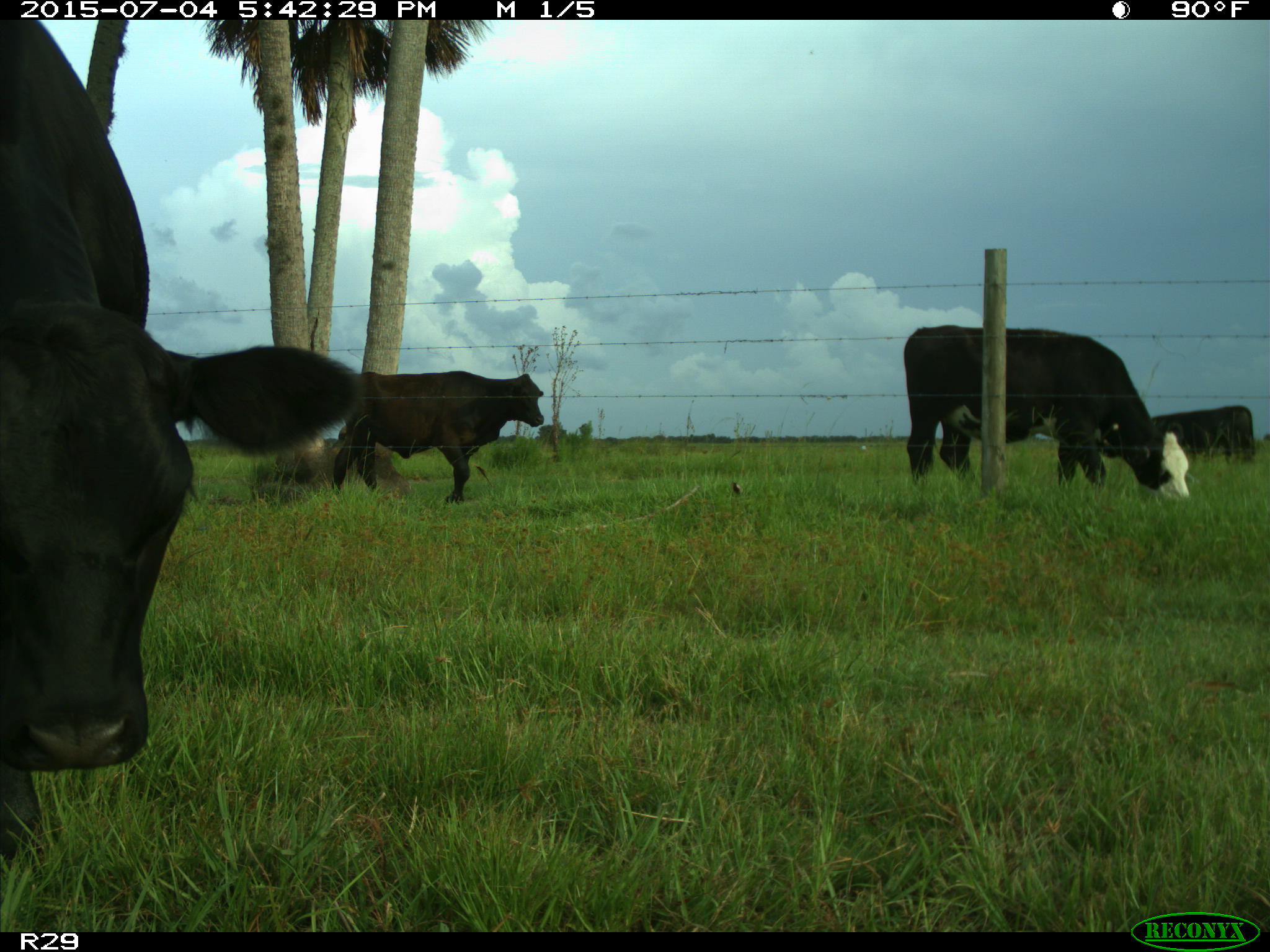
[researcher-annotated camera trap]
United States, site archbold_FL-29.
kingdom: Animalia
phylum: Chordata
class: Mammalia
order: Artiodactyla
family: Bovidae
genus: Bos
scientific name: Bos taurus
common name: domestic cow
Bos taurus (domestic cow).